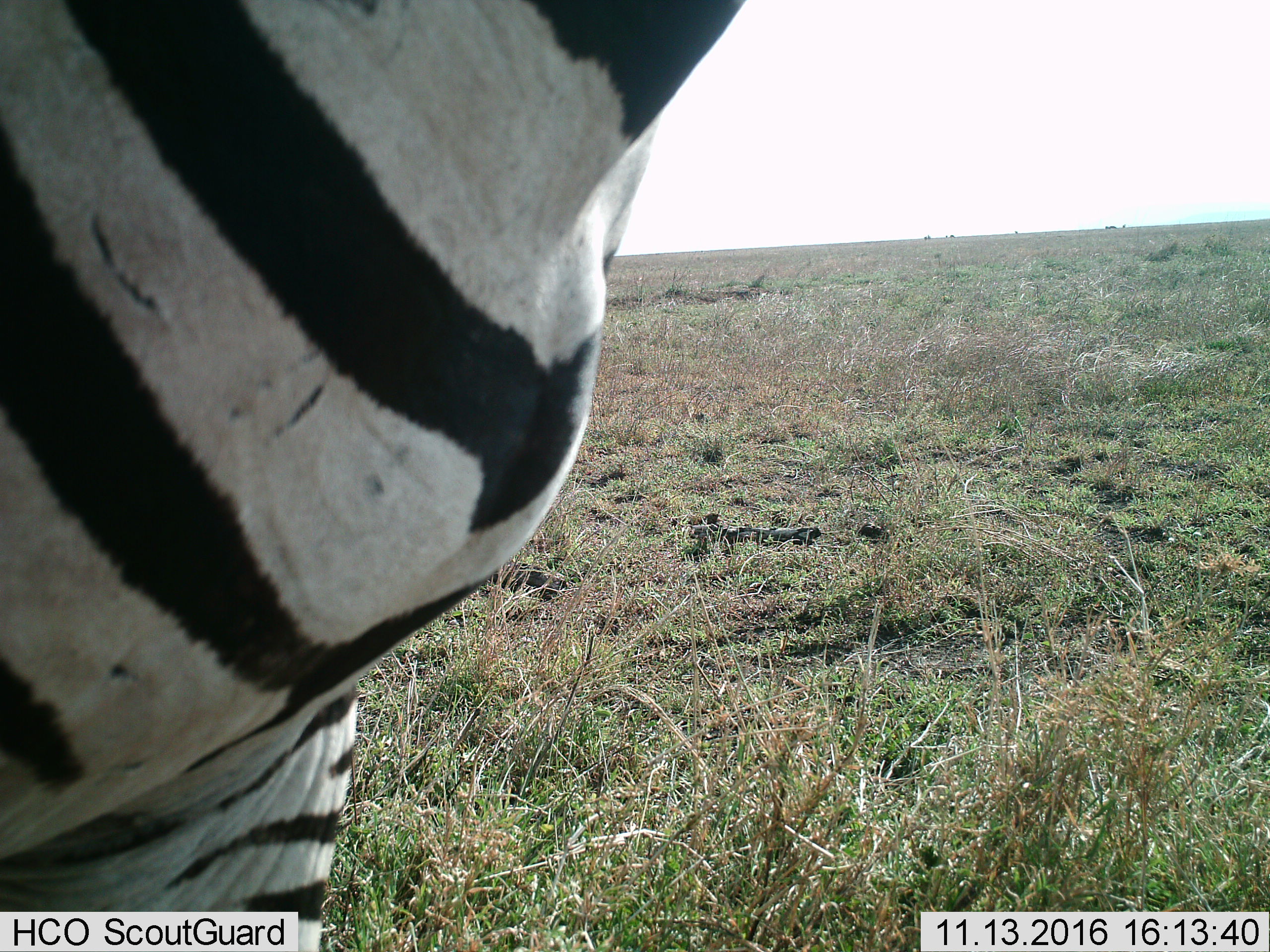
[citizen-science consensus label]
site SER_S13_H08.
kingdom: Animalia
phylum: Chordata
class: Mammalia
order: Perissodactyla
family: Equidae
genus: Equus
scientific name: Equus quagga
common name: plains zebra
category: zebraplains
Zebraplains (plains zebra) (Equus quagga), count 1. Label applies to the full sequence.